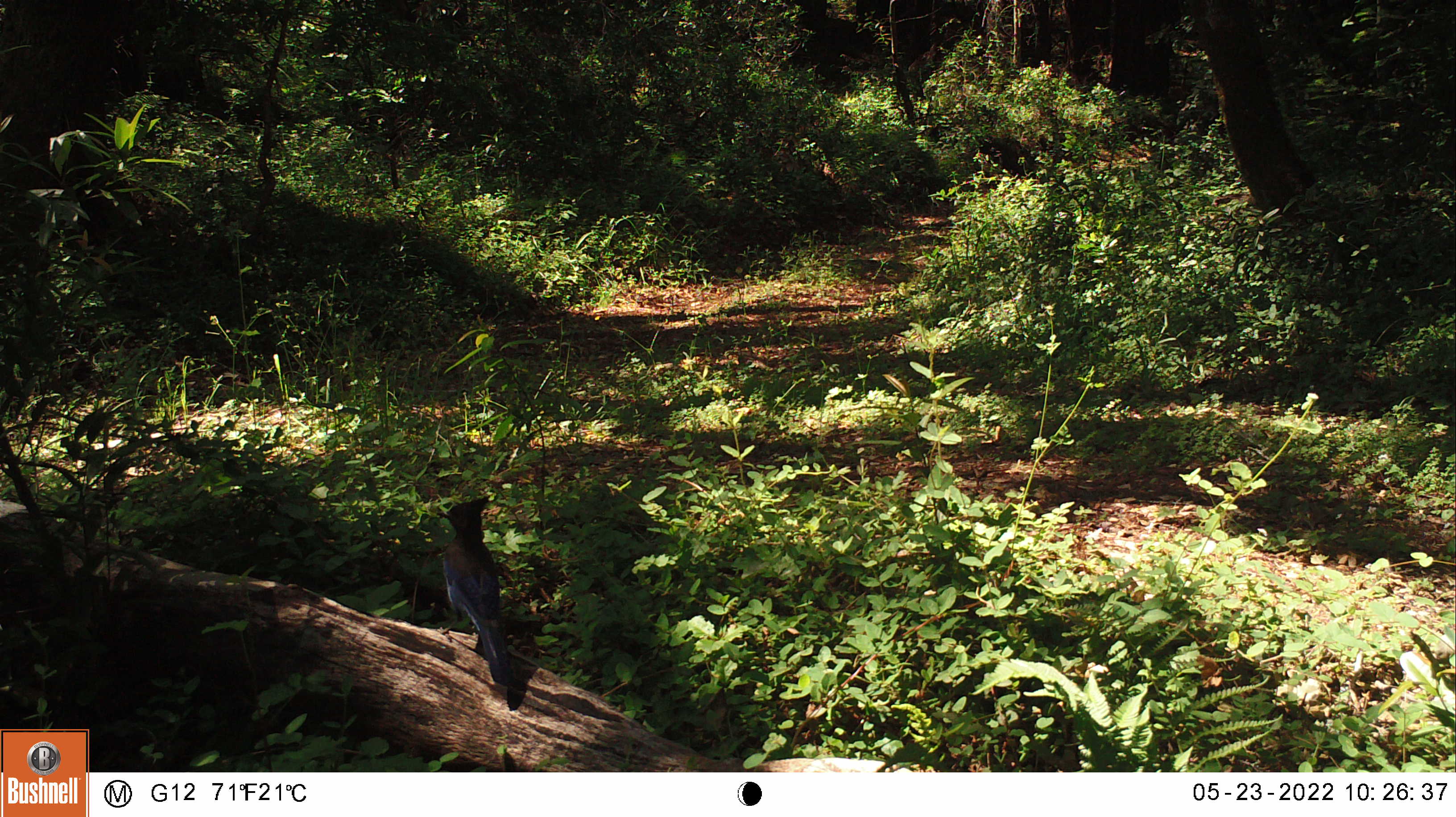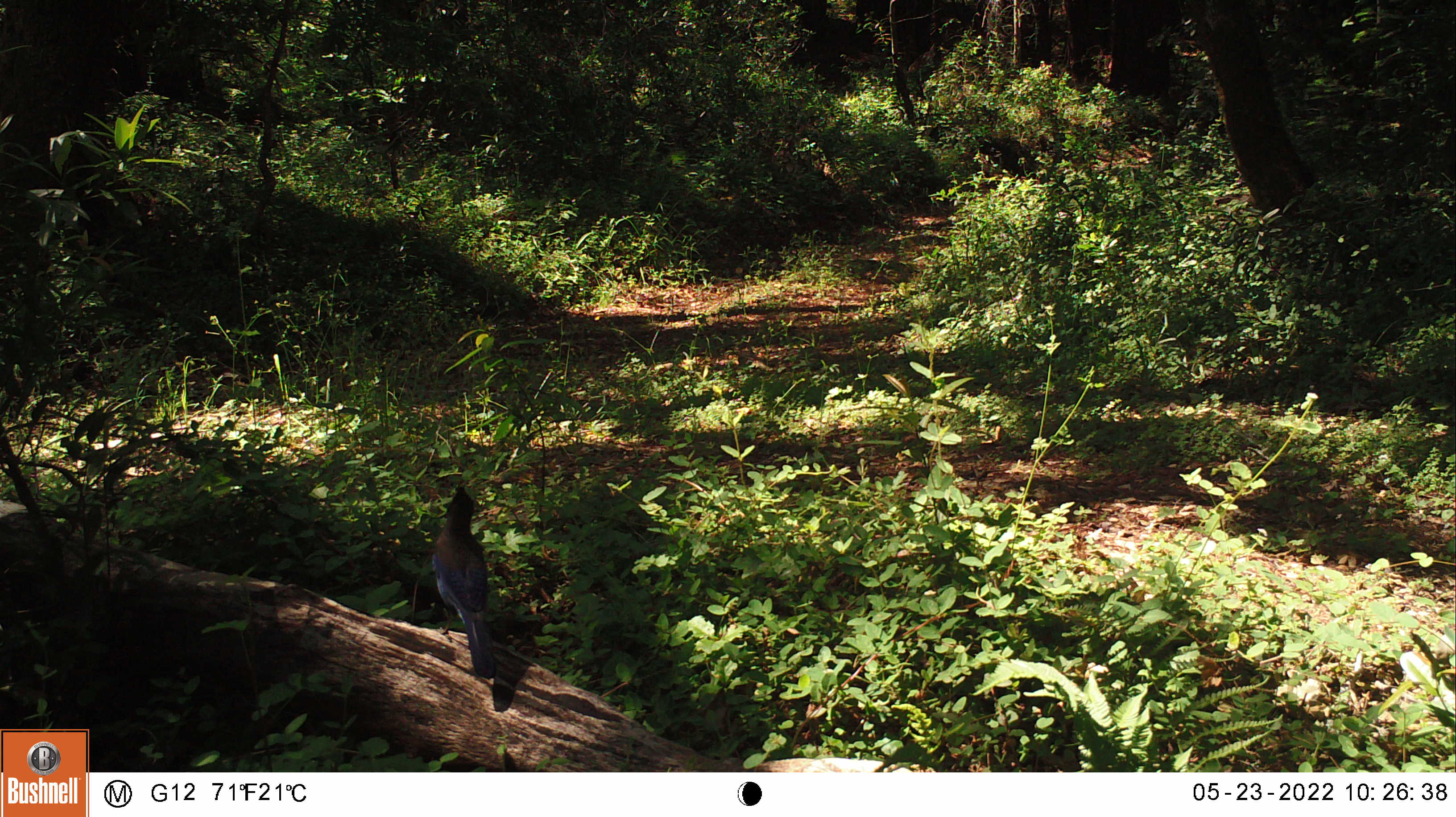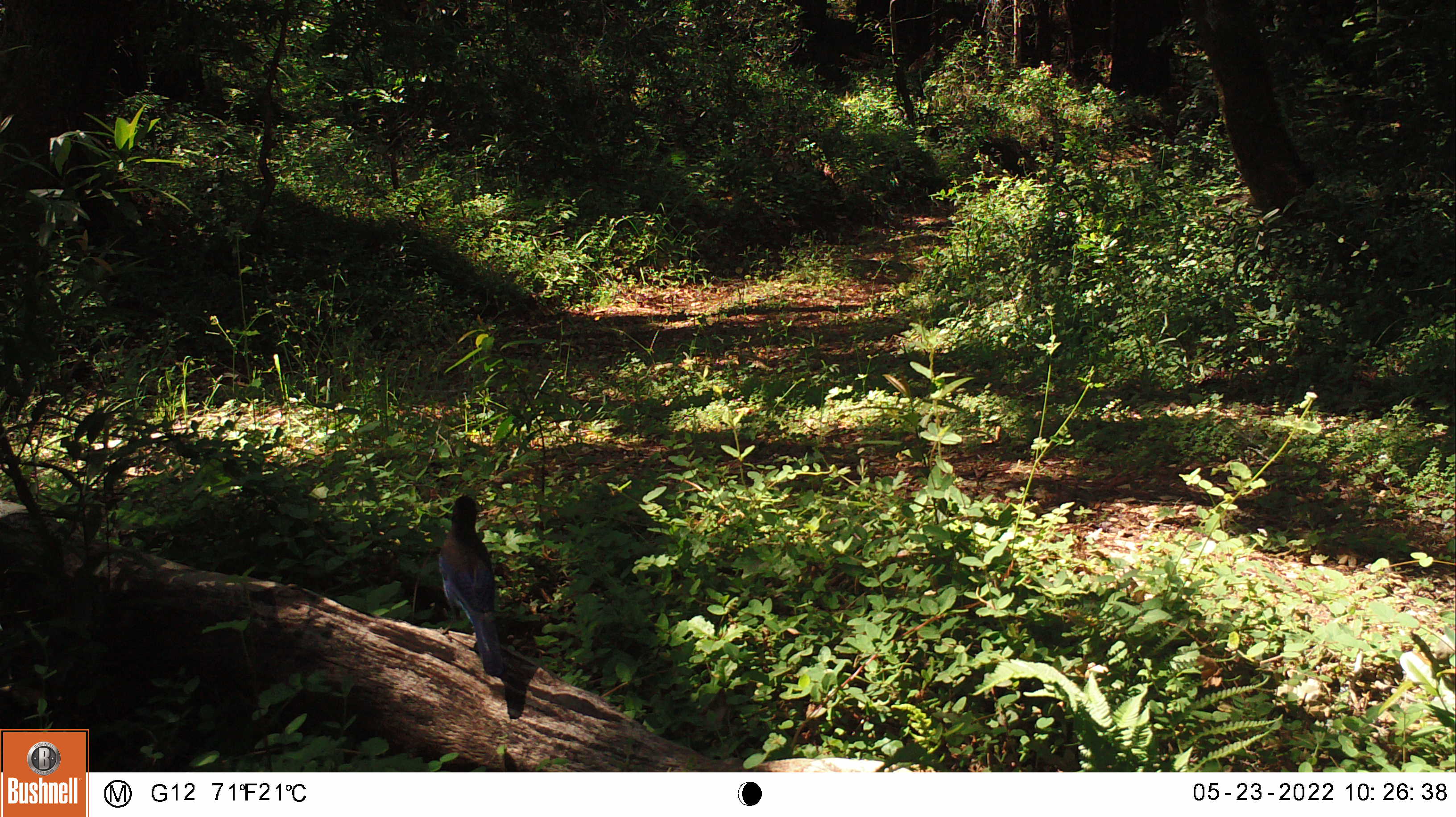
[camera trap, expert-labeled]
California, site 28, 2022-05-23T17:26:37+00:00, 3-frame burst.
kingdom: Animalia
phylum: Chordata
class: Aves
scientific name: Aves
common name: bird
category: unknown bird